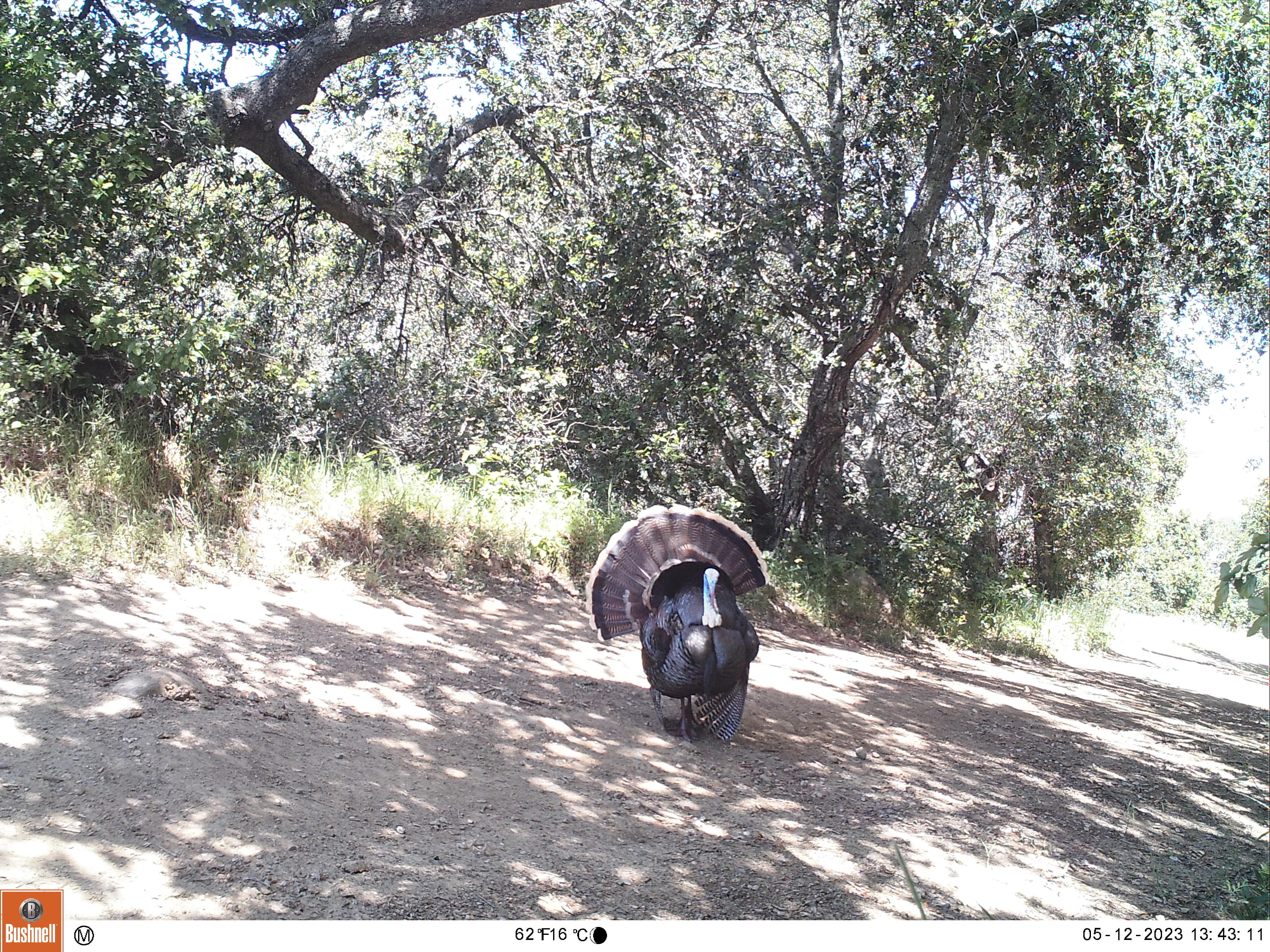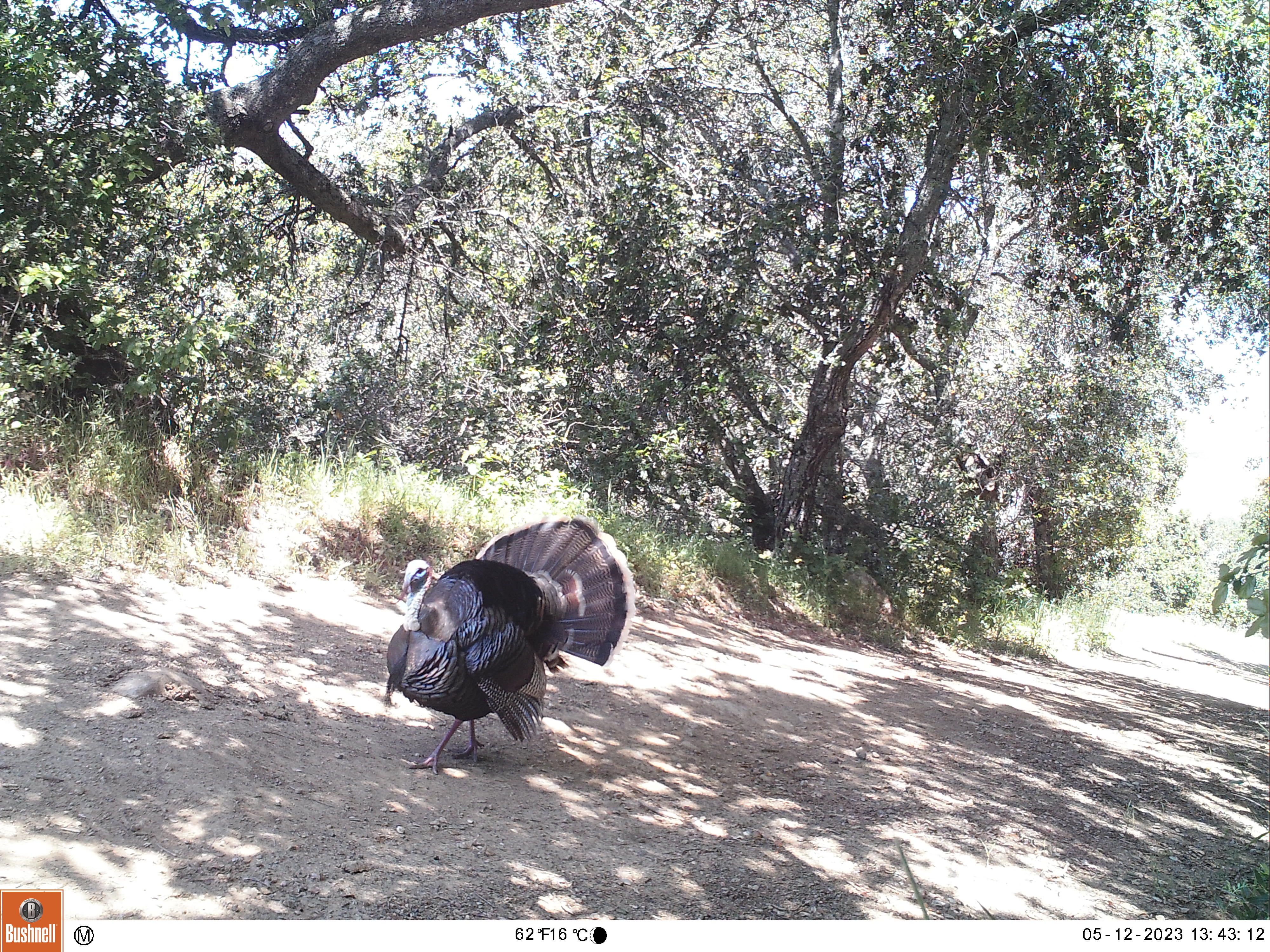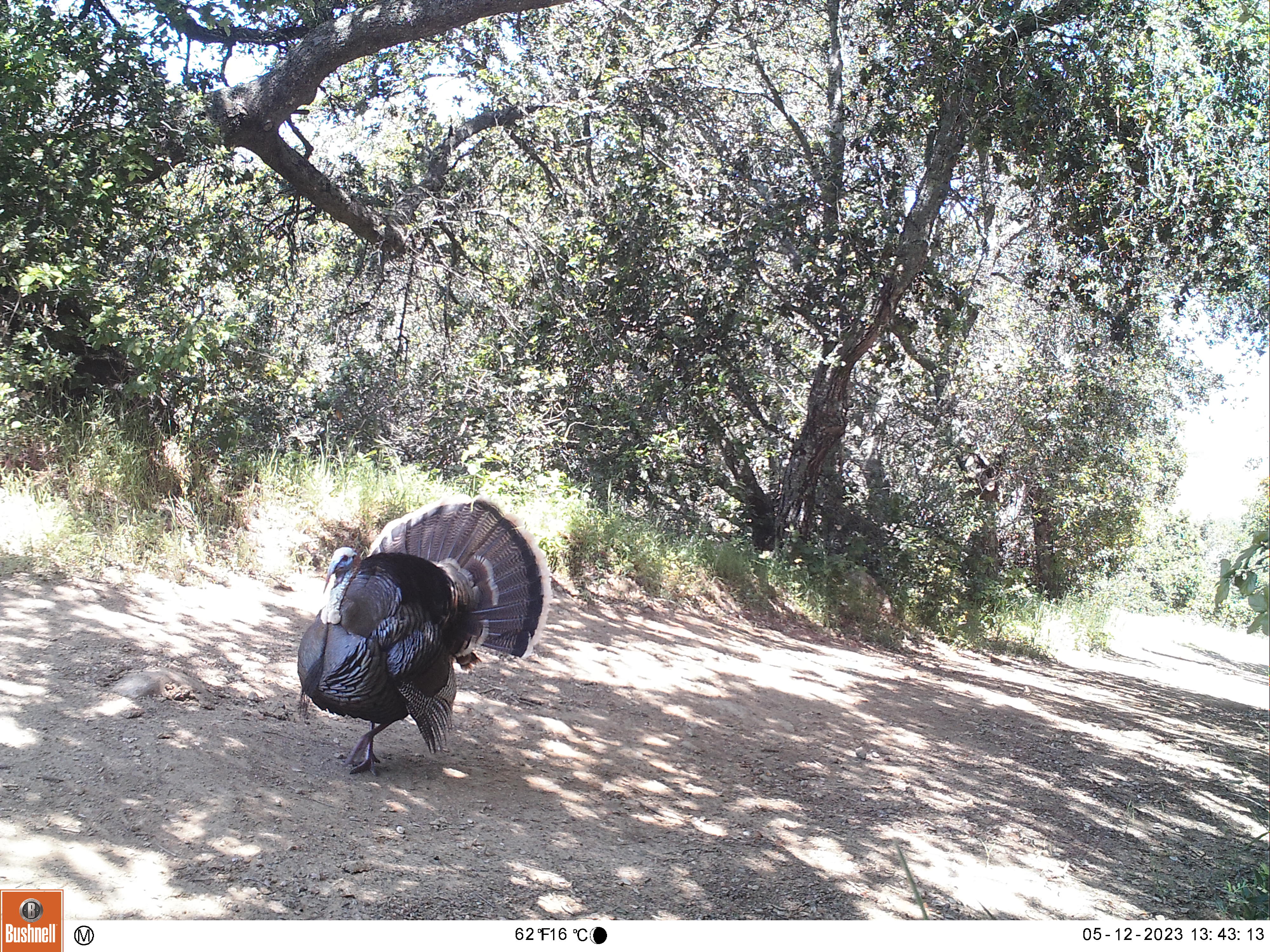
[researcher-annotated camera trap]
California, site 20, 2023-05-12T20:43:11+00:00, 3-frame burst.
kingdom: Animalia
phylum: Chordata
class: Aves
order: Galliformes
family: Phasianidae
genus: Meleagris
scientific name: Meleagris gallopavo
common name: turkey